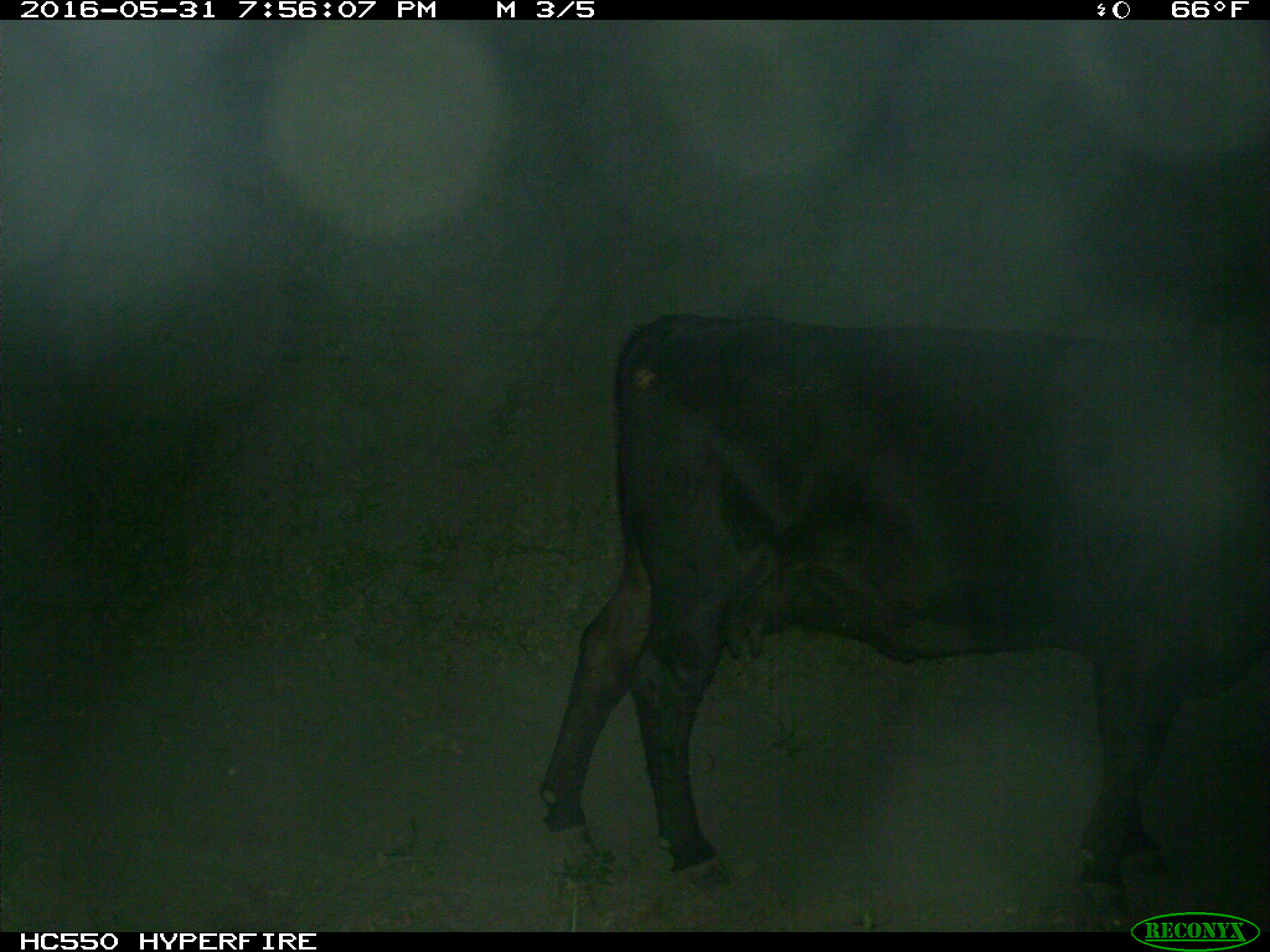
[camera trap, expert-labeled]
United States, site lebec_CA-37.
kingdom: Animalia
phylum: Chordata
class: Mammalia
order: Artiodactyla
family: Bovidae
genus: Bos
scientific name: Bos taurus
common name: domestic cow